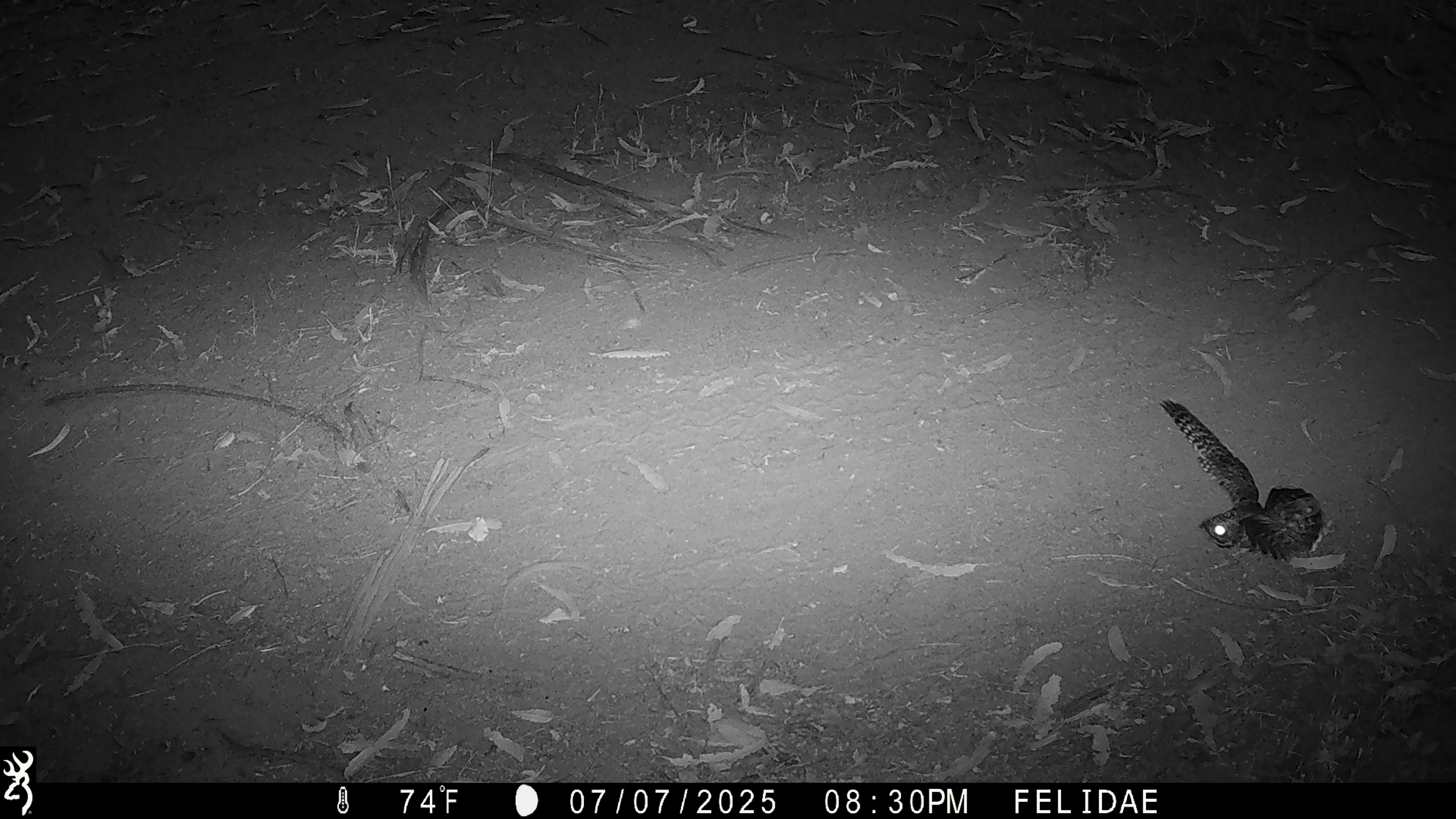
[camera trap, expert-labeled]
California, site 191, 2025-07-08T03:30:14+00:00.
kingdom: Animalia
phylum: Chordata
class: Aves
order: Caprimulgiformes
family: Caprimulgidae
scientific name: Caprimulgidae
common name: nightjar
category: unknown nightjar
Unknown nightjar (nightjar) (Caprimulgidae).